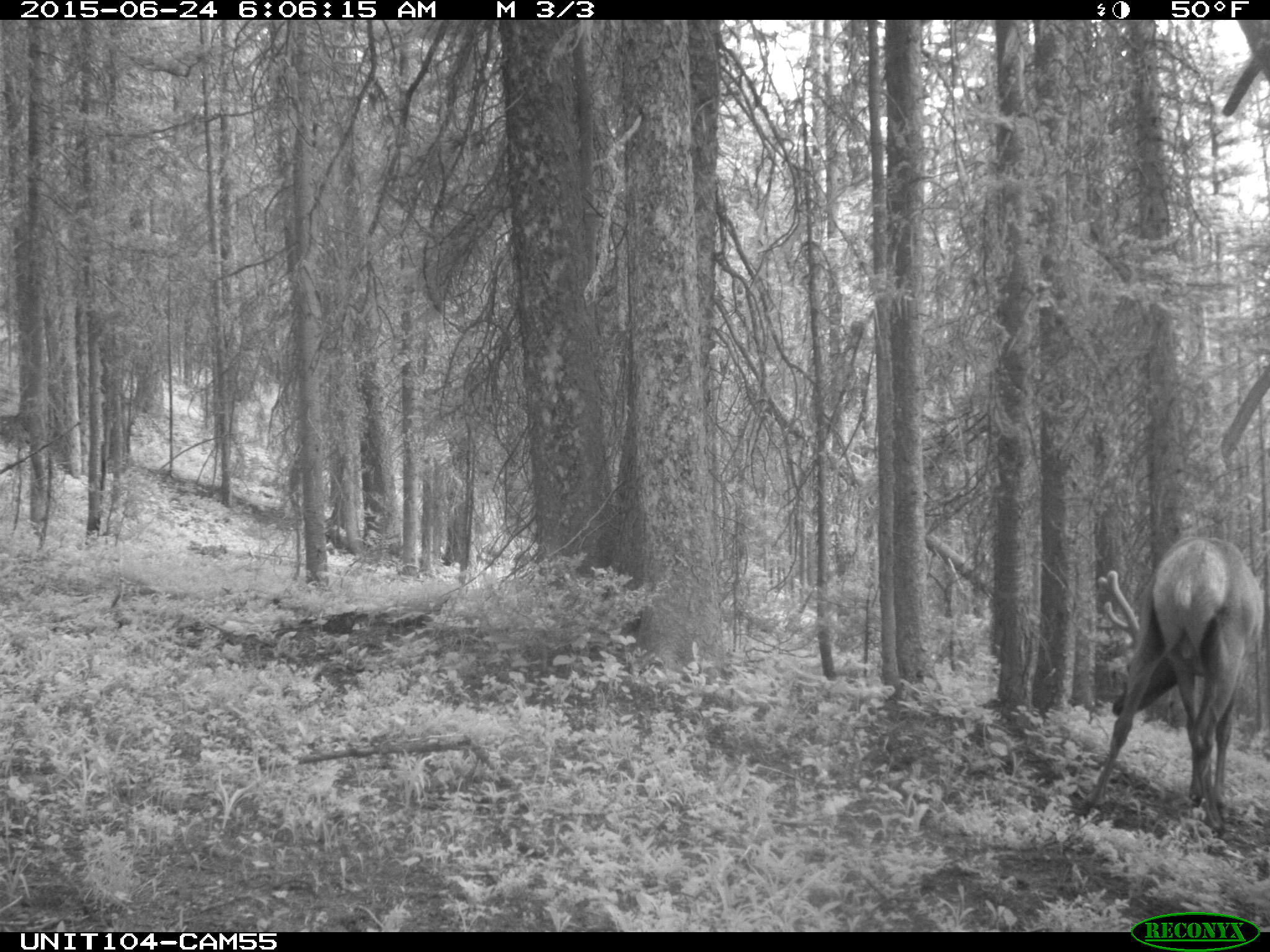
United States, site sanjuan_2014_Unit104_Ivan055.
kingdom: Animalia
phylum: Chordata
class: Mammalia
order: Artiodactyla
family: Cervidae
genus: Cervus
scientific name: Cervus elaphus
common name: red deer